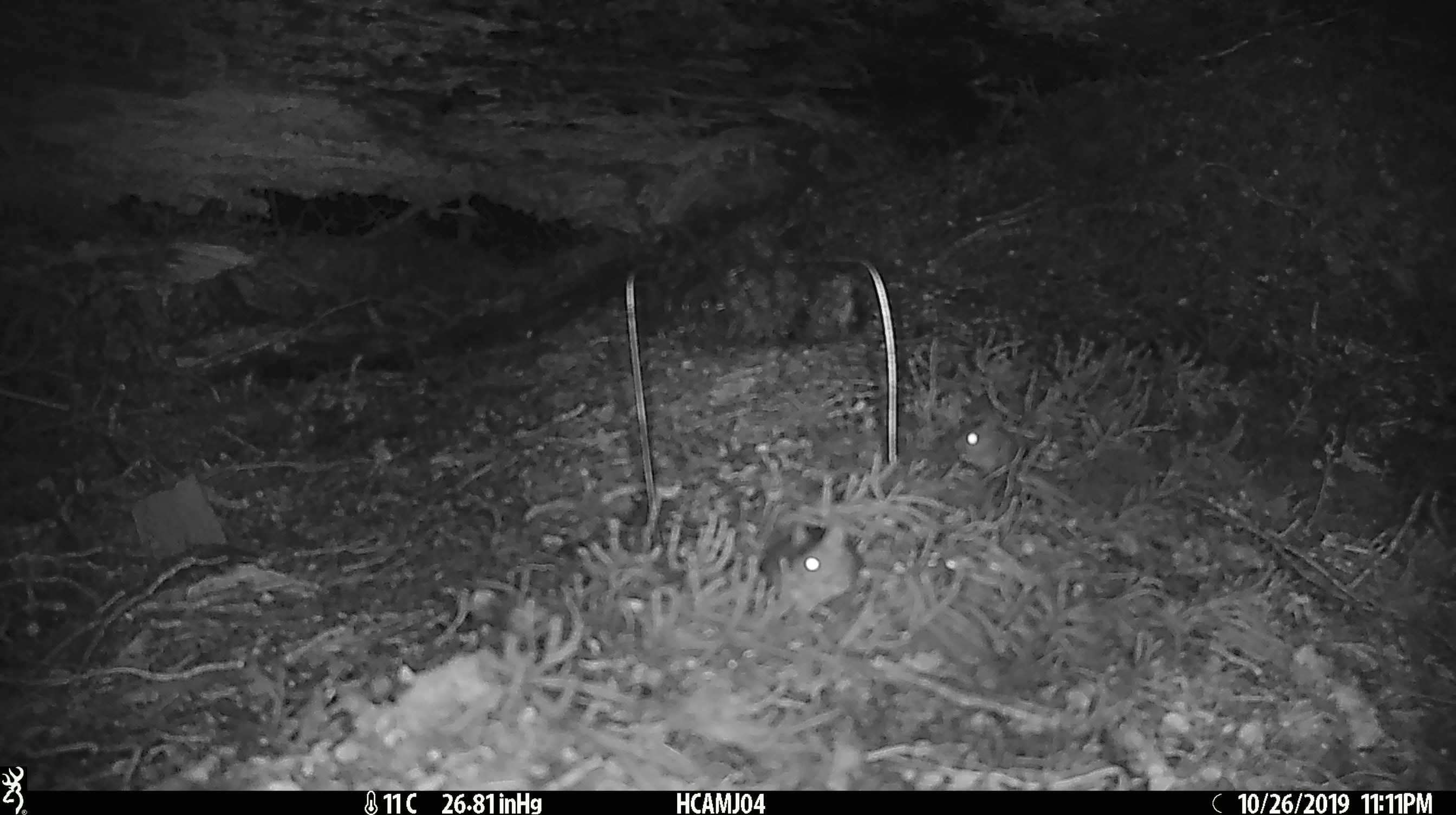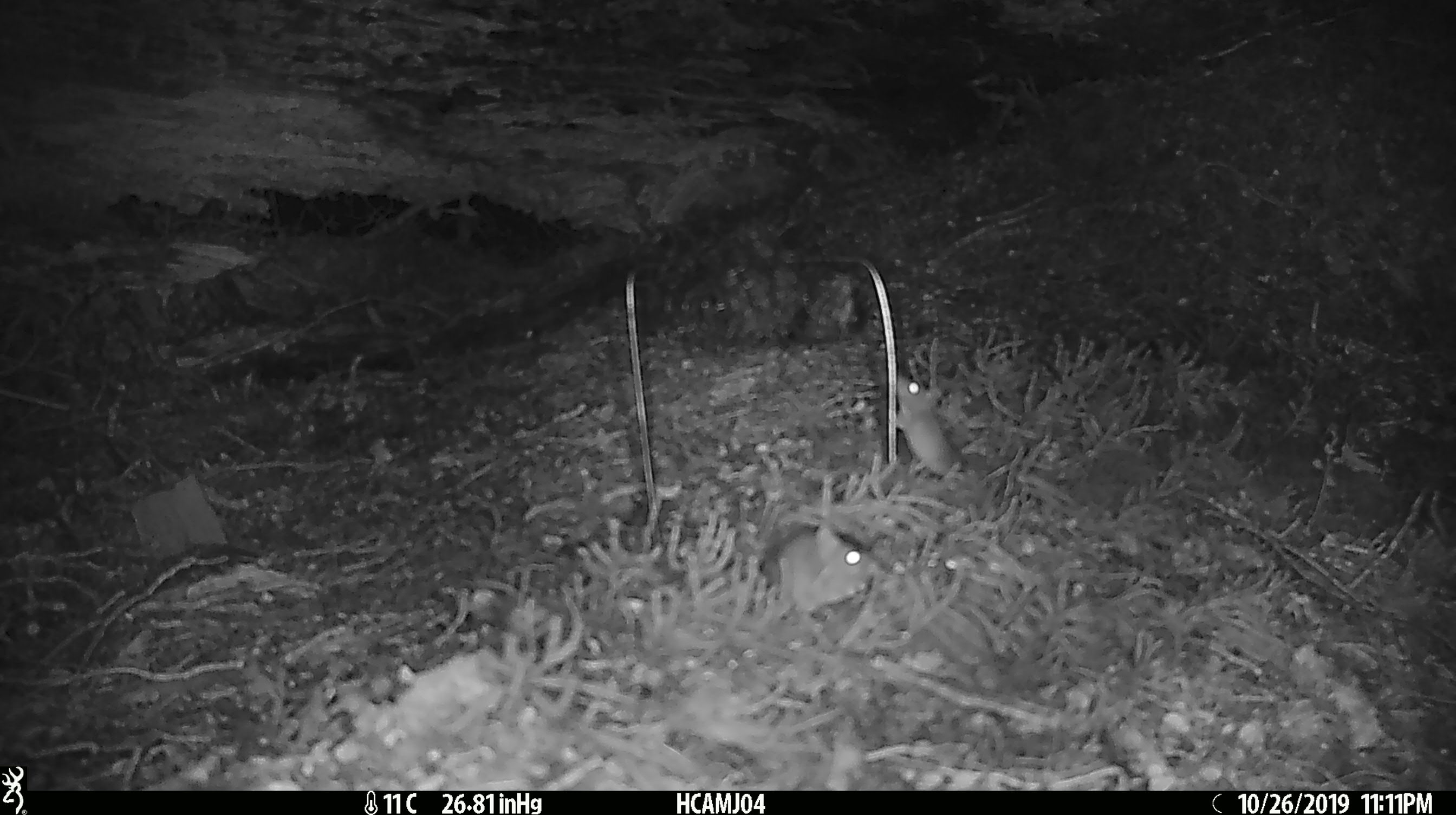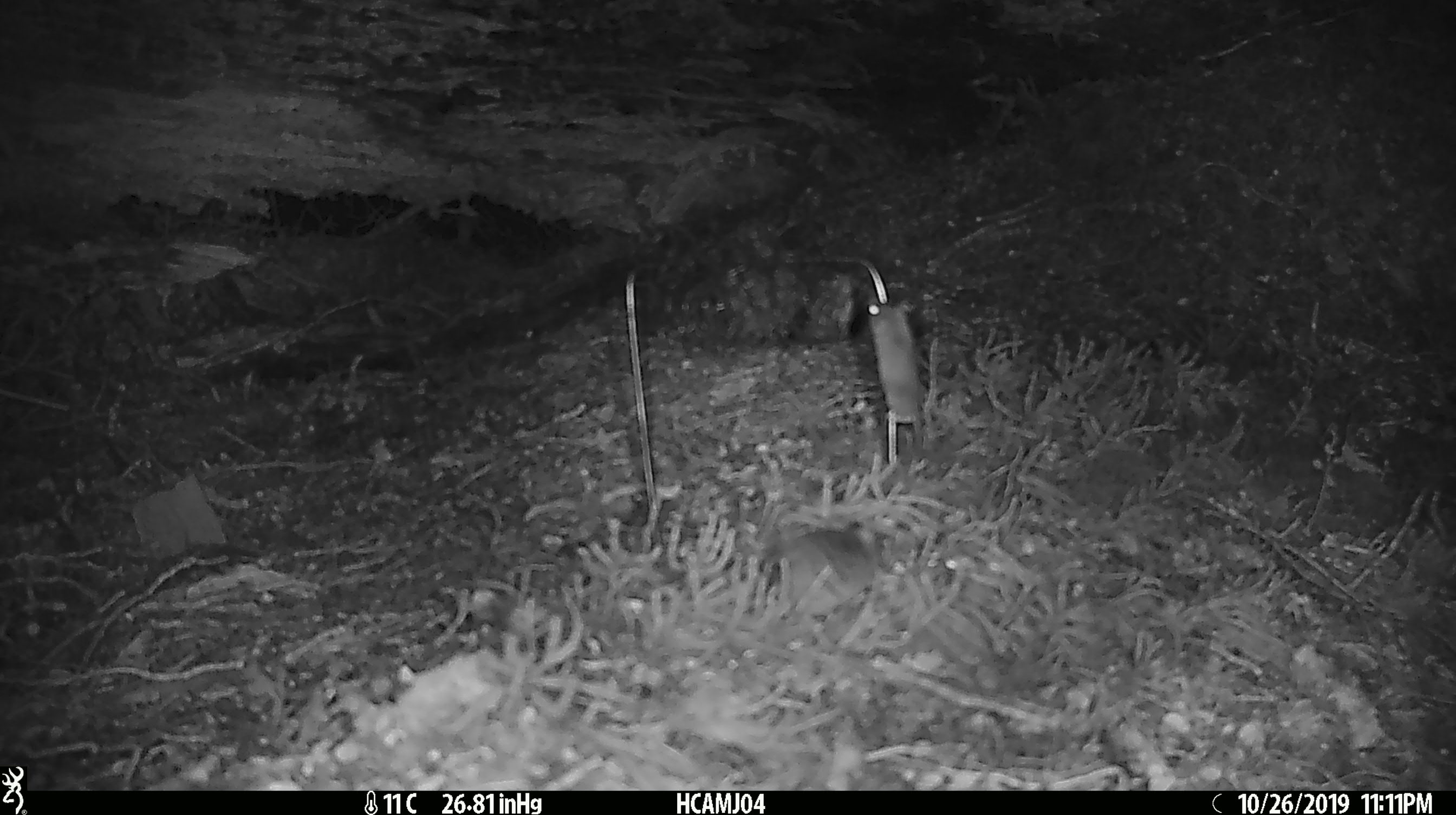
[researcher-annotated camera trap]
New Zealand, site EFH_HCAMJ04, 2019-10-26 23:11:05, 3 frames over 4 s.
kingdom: Animalia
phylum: Chordata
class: Mammalia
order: Rodentia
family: Muridae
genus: Mus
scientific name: Mus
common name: mouse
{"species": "mouse (Mus)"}